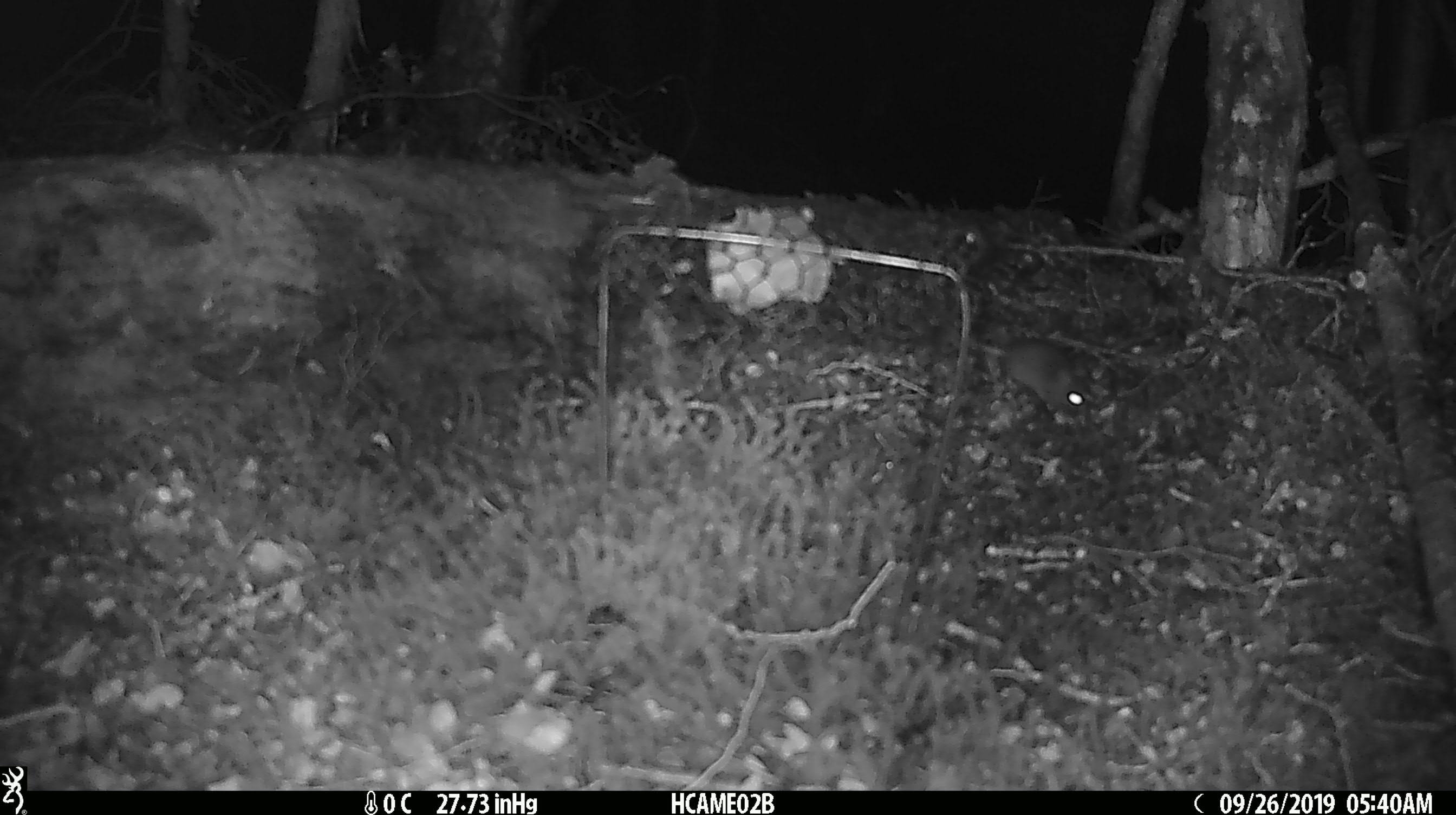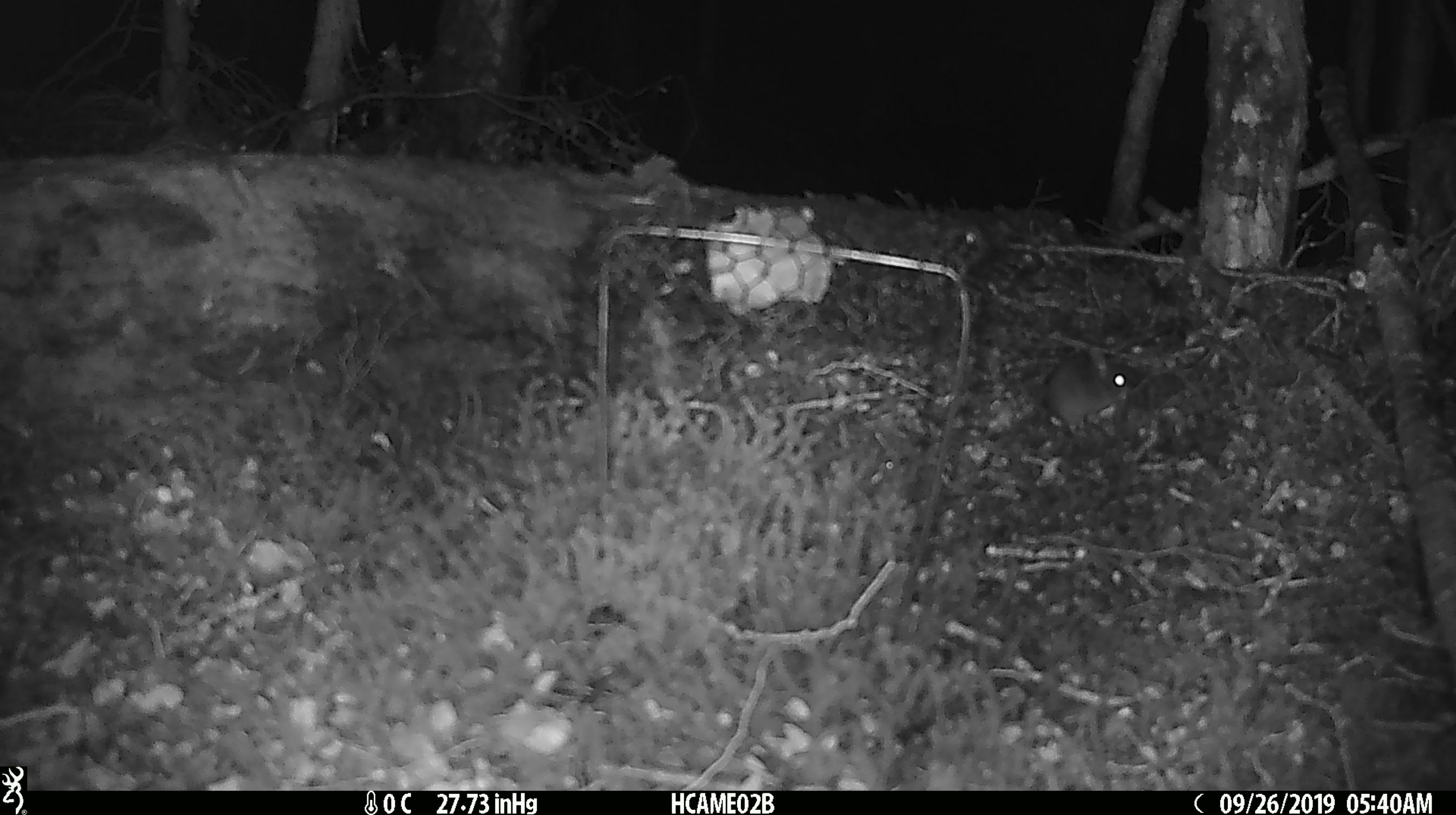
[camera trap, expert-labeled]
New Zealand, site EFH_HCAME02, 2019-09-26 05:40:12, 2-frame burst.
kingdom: Animalia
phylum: Chordata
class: Mammalia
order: Rodentia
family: Muridae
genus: Mus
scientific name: Mus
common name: mouse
Mouse (Mus).